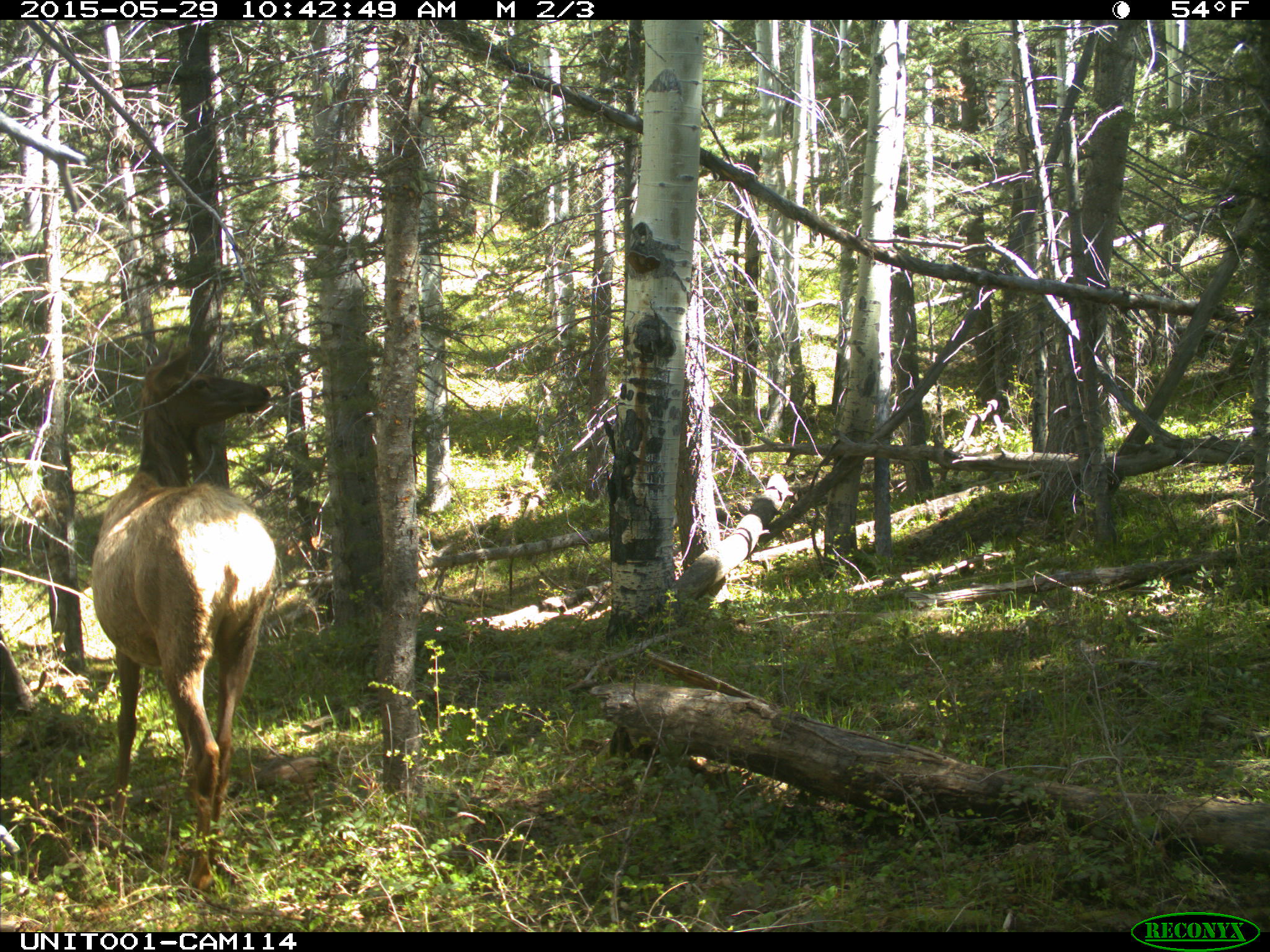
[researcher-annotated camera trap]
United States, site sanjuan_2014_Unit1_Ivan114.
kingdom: Animalia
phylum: Chordata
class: Mammalia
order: Artiodactyla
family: Cervidae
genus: Cervus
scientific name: Cervus elaphus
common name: red deer